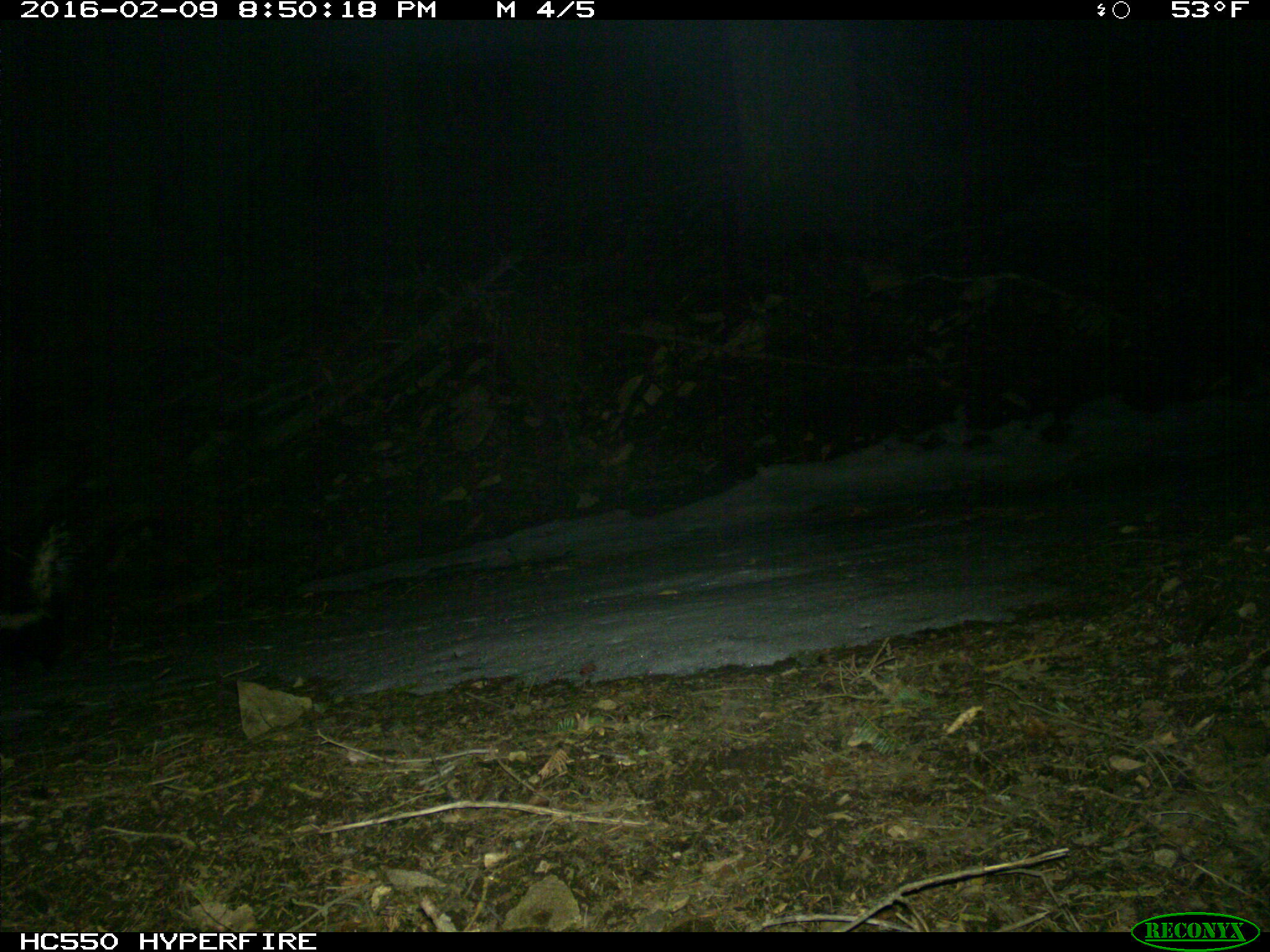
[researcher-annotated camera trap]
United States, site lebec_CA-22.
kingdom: Animalia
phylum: Chordata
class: Mammalia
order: Carnivora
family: Mephitidae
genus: Mephitis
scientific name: Mephitis mephitis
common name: striped skunk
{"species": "Mephitis mephitis (striped skunk)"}